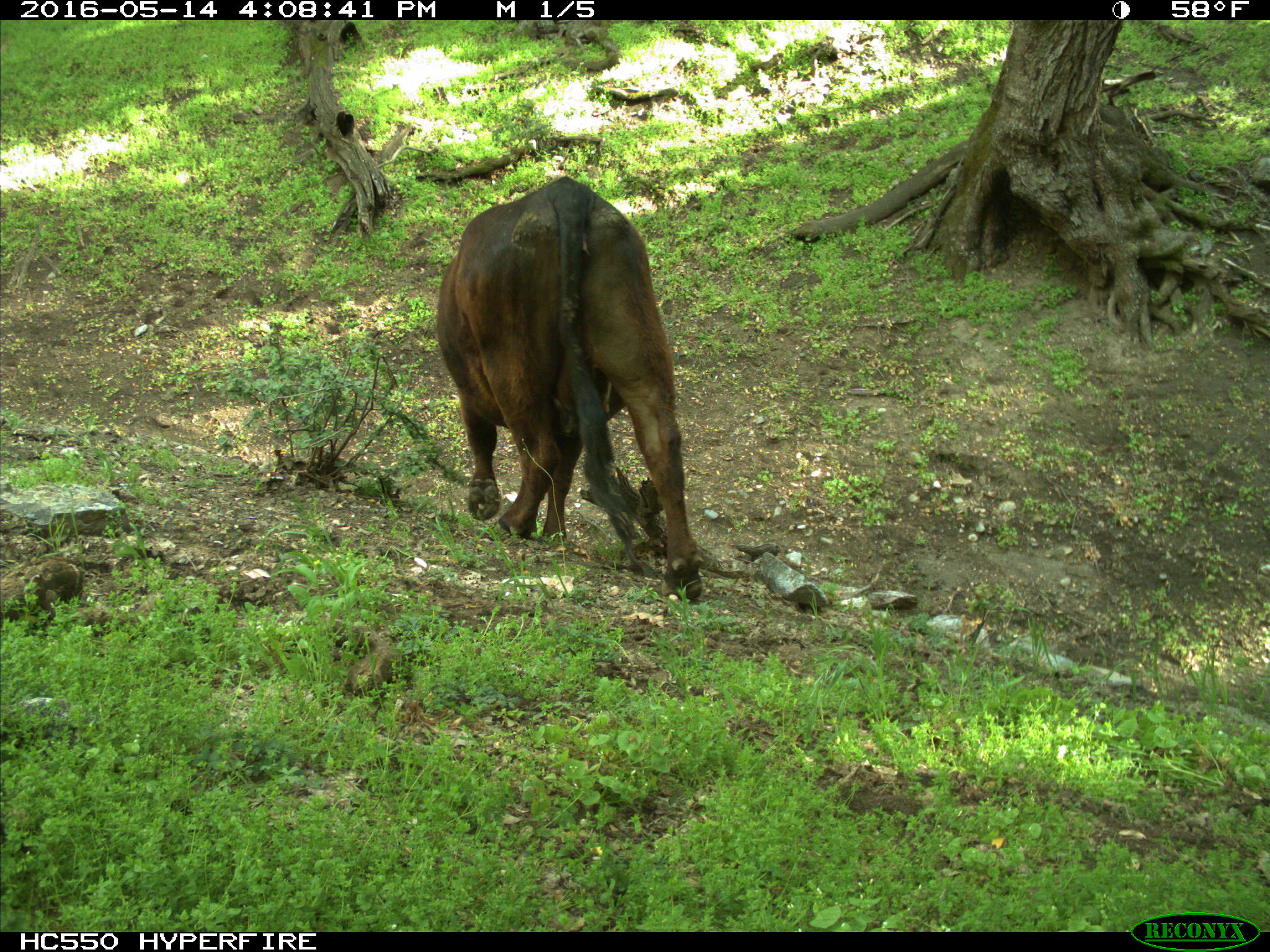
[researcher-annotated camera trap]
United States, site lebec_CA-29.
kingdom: Animalia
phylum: Chordata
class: Mammalia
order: Artiodactyla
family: Bovidae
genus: Bos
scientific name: Bos taurus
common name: domestic cow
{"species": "Bos taurus (domestic cow)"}